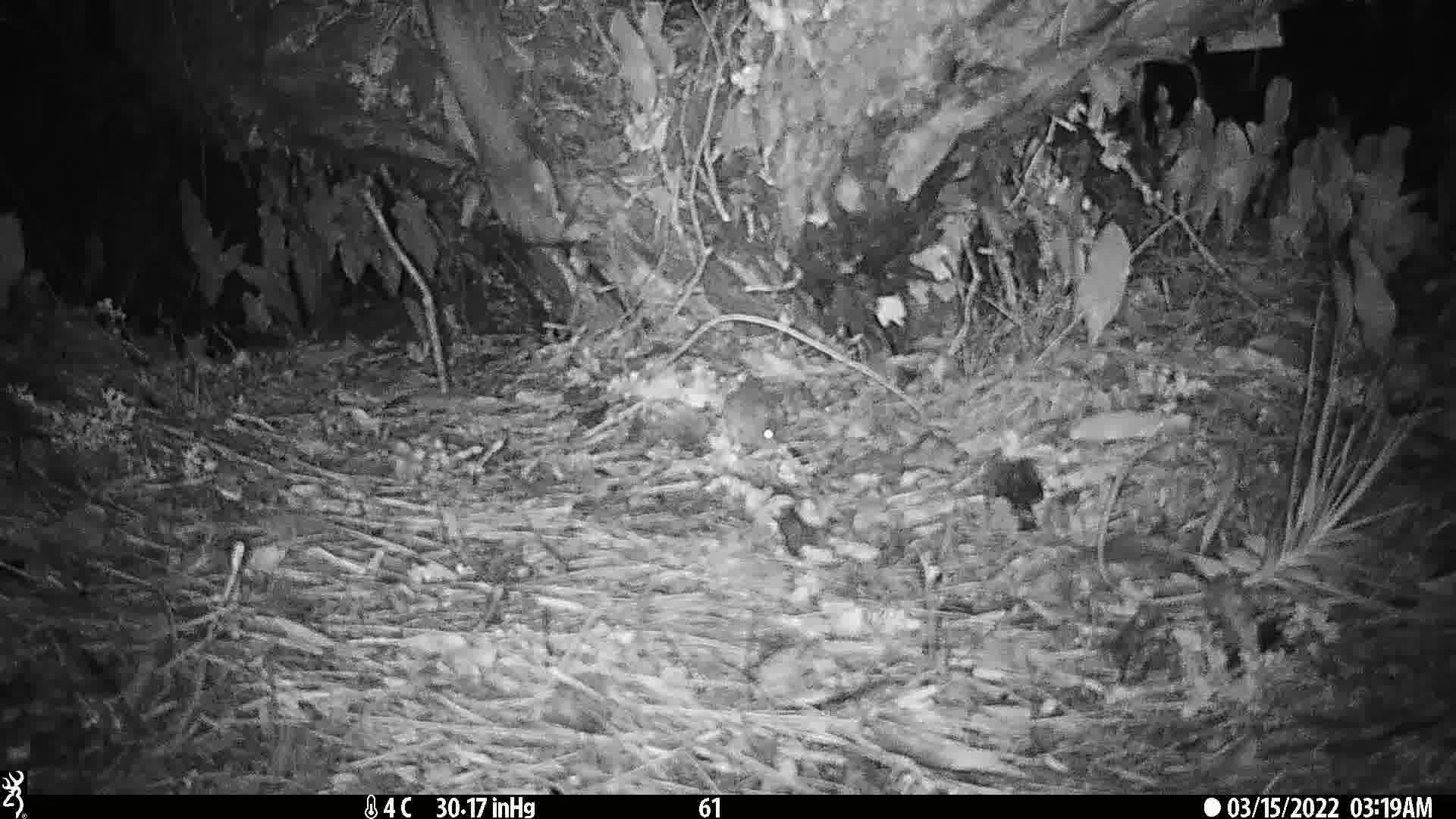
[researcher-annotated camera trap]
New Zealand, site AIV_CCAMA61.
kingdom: Animalia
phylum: Chordata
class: Mammalia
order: Rodentia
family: Muridae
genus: Mus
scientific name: Mus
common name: mouse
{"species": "mouse (Mus)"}